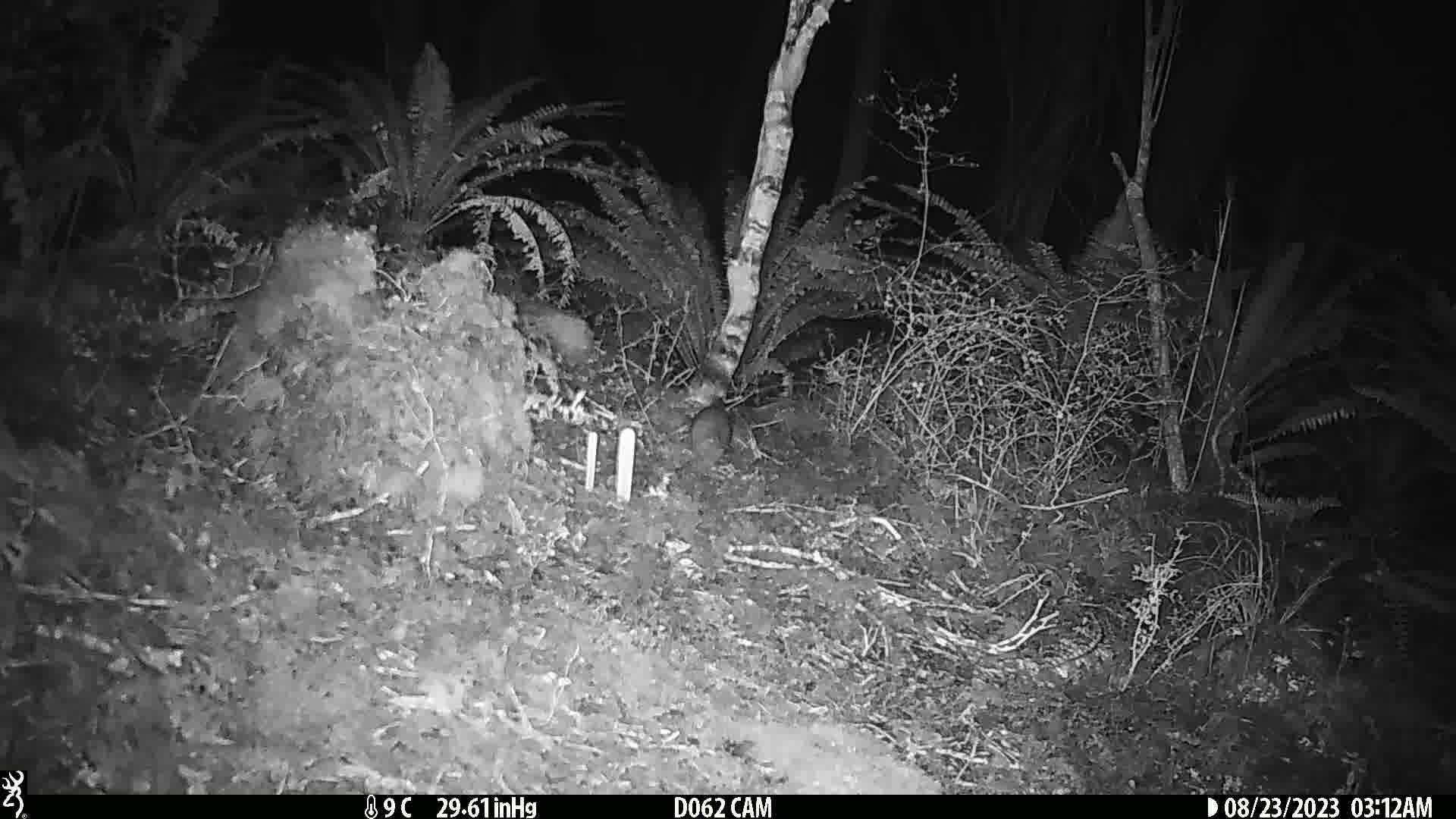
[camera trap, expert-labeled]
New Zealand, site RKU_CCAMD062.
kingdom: Animalia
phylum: Chordata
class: Mammalia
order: Rodentia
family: Muridae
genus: Rattus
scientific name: Rattus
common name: rat